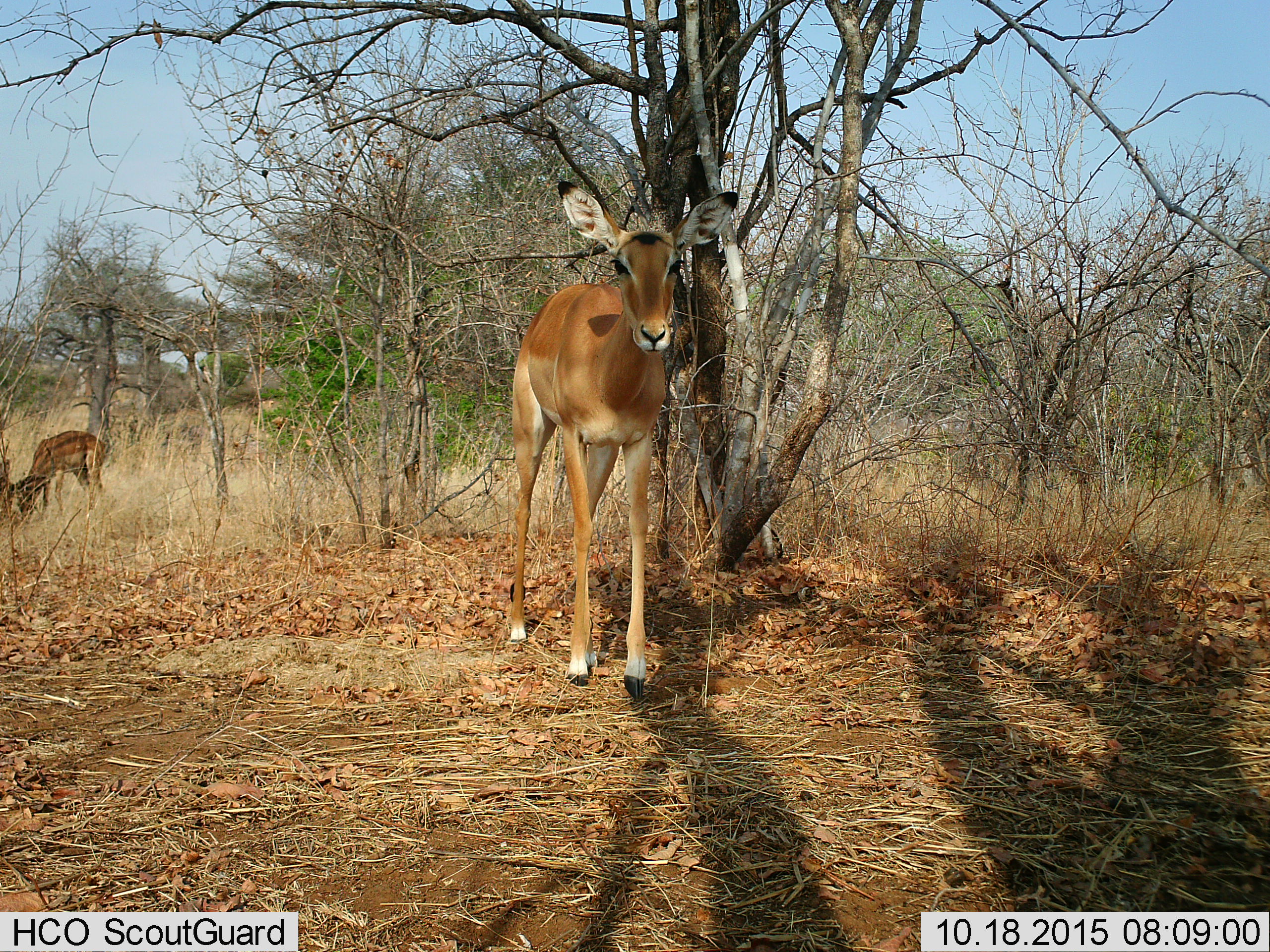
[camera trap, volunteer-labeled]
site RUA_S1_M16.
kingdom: Animalia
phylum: Chordata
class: Mammalia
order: Artiodactyla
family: Bovidae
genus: Aepyceros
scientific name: Aepyceros melampus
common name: impala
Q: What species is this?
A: Impala (Aepyceros melampus).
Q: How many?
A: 2.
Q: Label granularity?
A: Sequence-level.